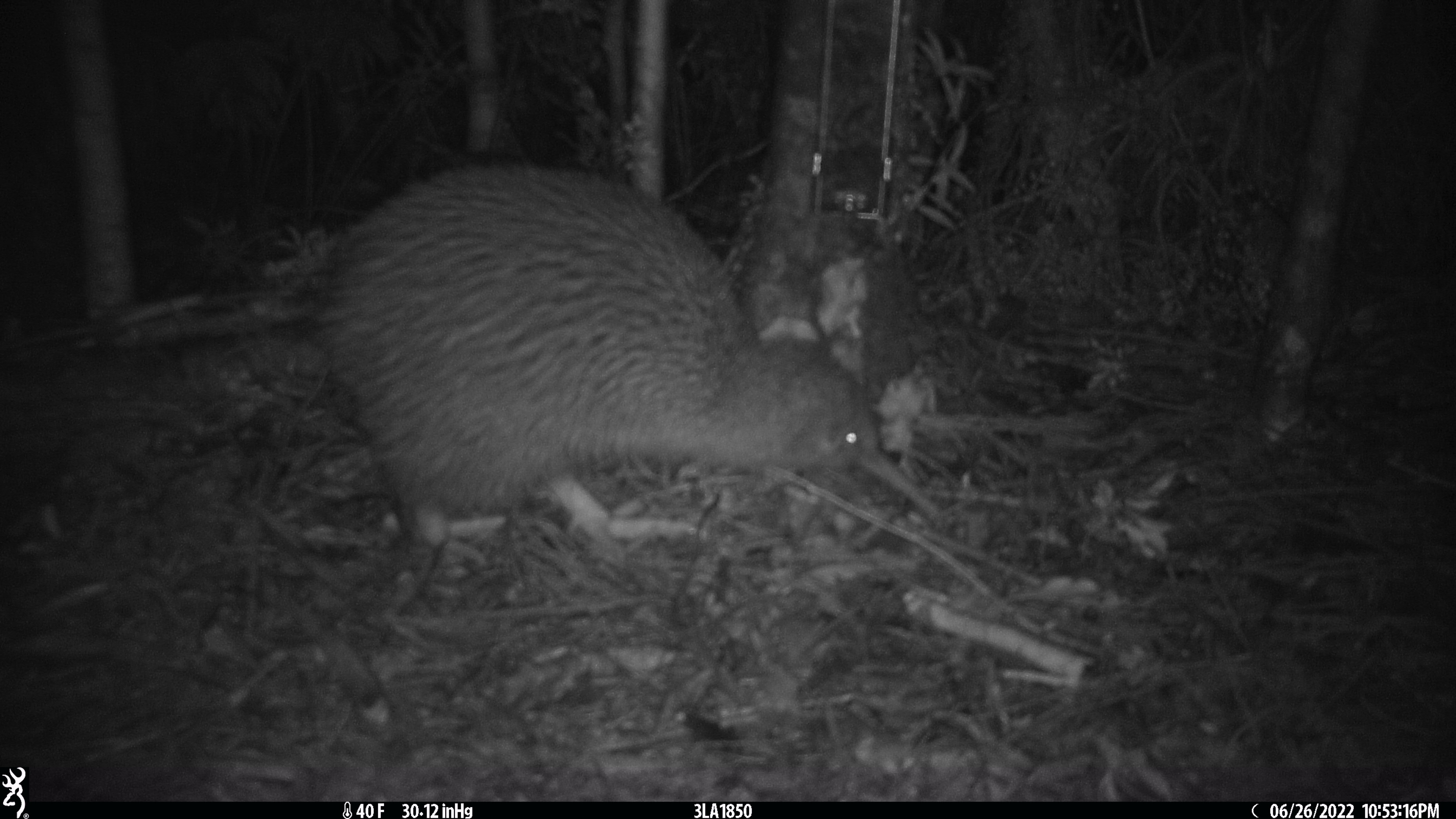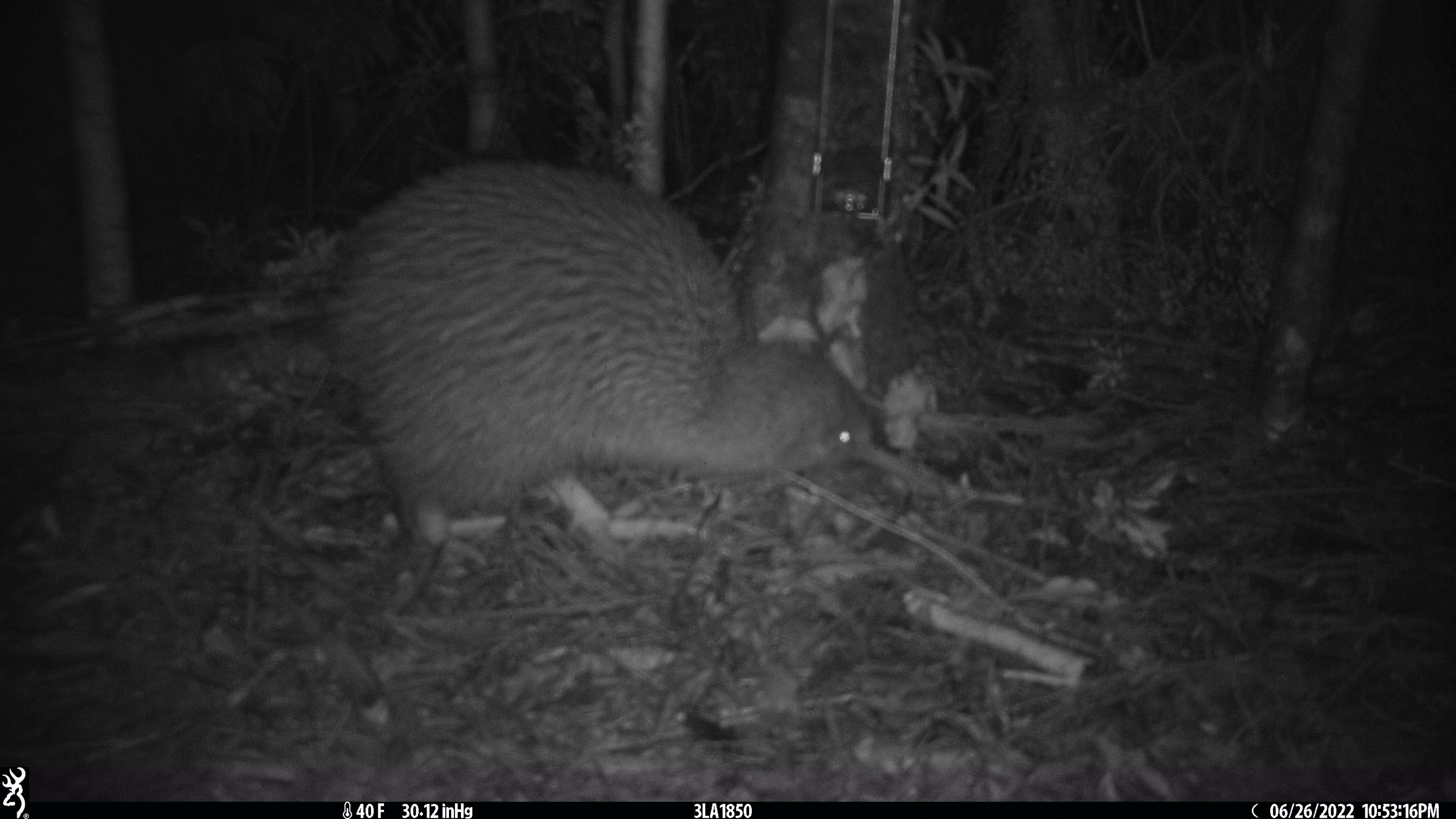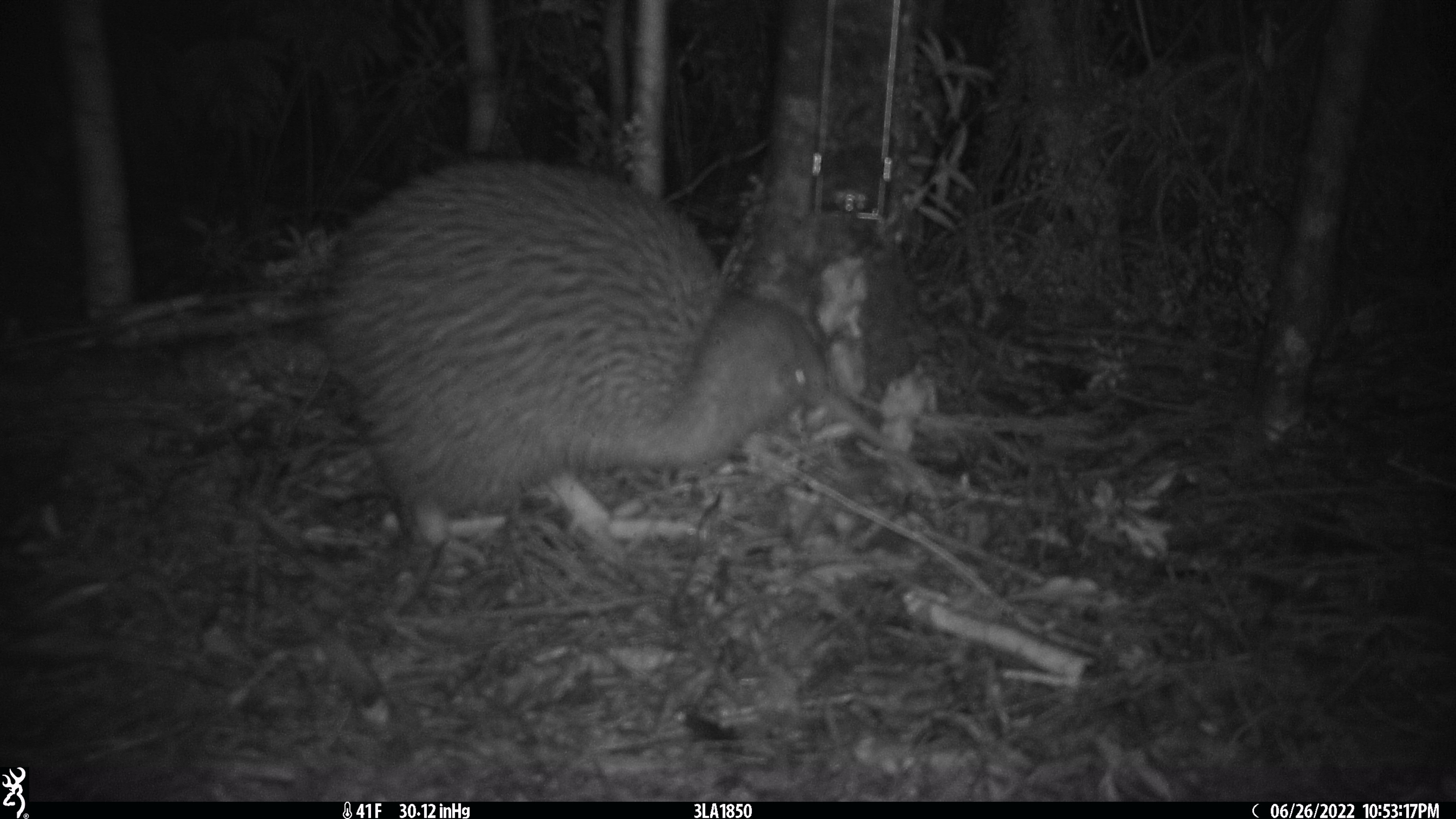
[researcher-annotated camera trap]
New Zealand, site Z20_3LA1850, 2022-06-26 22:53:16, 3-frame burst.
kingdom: Animalia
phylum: Chordata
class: Aves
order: Apterygiformes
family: Apterygidae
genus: Apteryx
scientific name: Apteryx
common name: kiwi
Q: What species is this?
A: Kiwi (Apteryx).